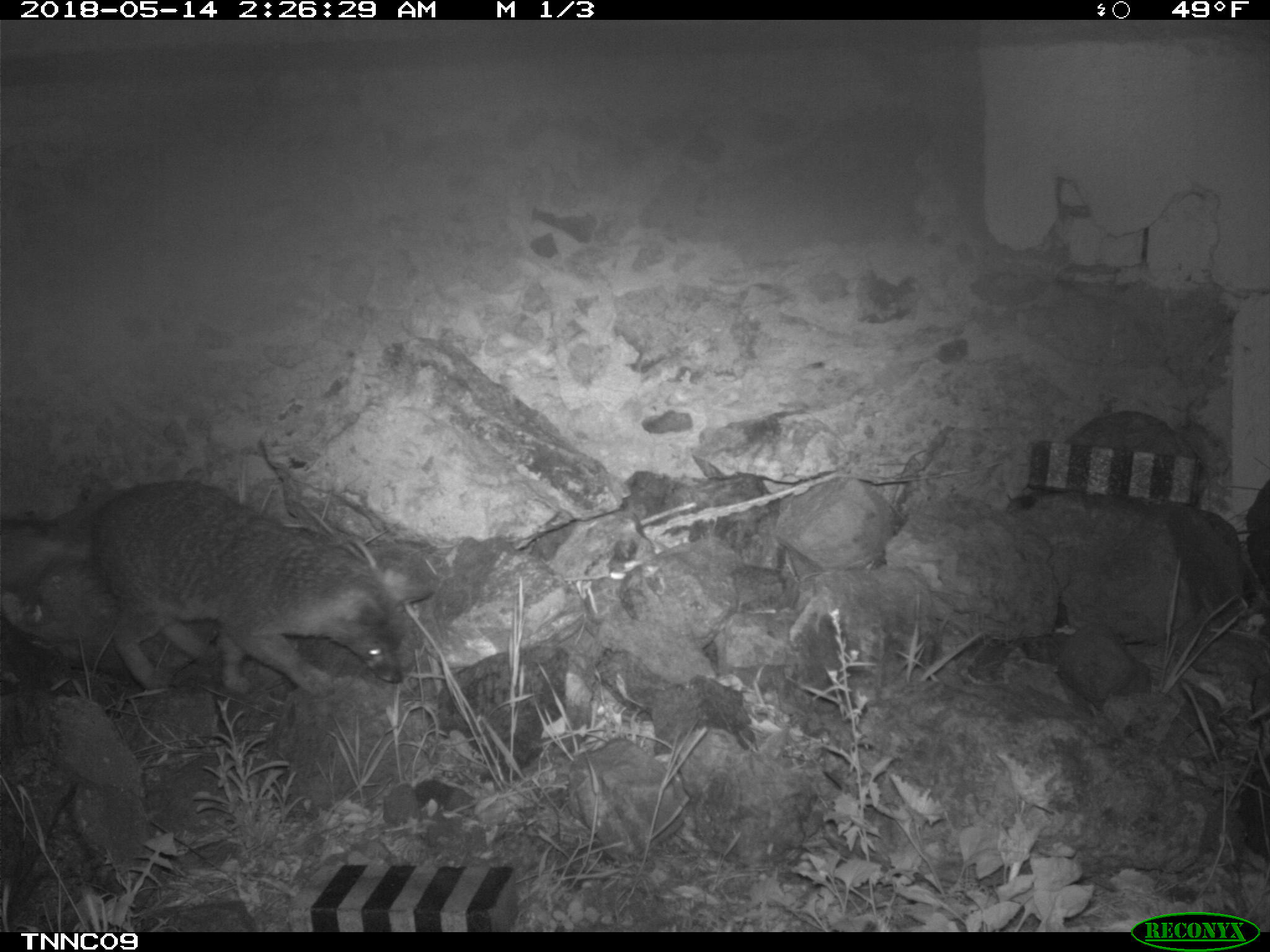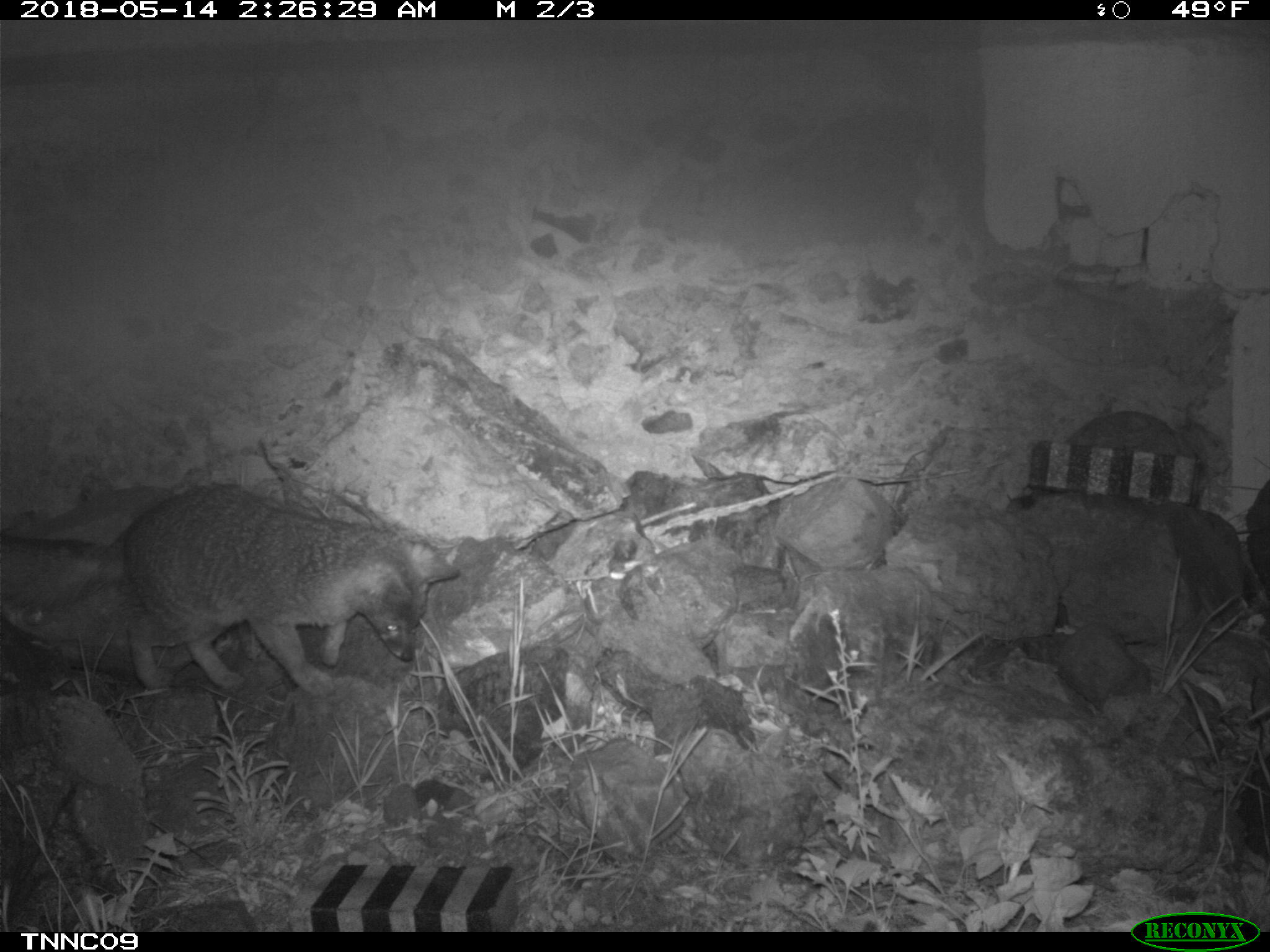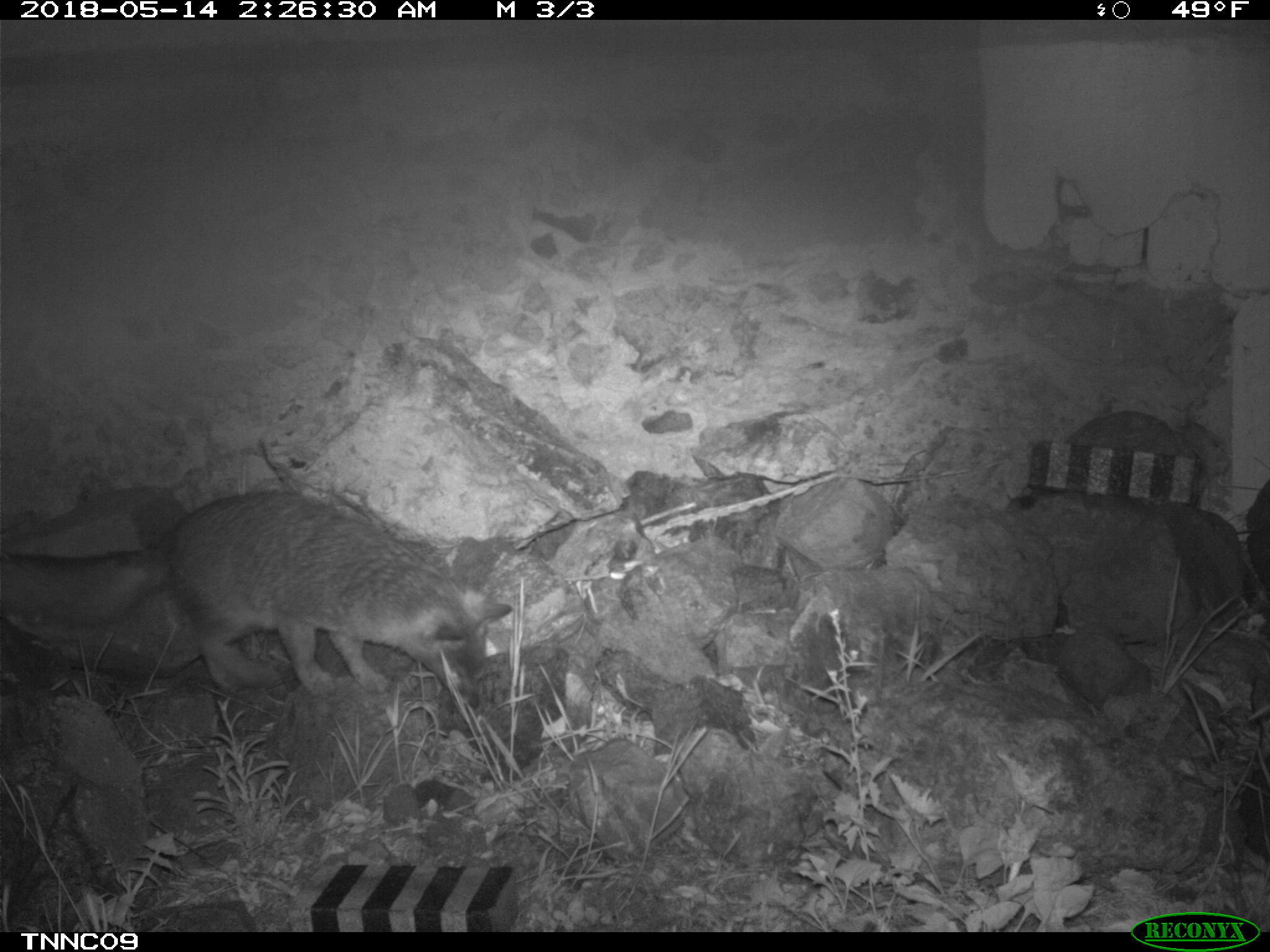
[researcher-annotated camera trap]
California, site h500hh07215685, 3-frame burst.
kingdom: Animalia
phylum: Chordata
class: Mammalia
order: Carnivora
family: Canidae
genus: Urocyon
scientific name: Urocyon littoralis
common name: island fox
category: fox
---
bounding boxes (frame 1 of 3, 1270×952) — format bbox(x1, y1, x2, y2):
fox: bbox(0, 477, 434, 697)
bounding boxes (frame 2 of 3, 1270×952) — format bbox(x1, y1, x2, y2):
fox: bbox(0, 484, 458, 698)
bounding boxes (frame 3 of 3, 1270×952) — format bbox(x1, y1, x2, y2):
fox: bbox(0, 487, 512, 731)